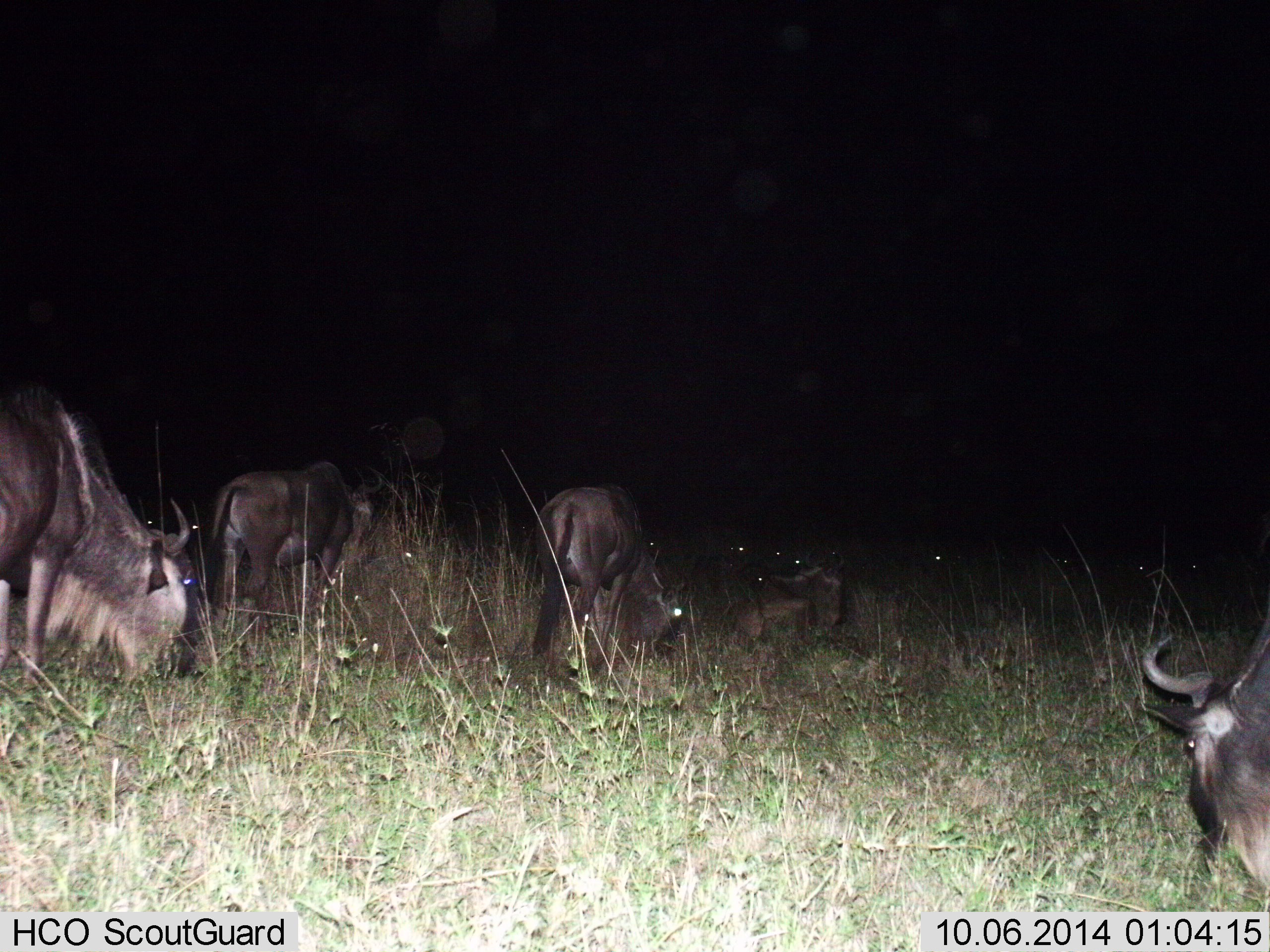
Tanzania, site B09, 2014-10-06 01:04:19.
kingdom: Animalia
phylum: Chordata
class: Mammalia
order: Artiodactyla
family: Bovidae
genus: Connochaetes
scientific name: Connochaetes taurinus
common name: blue wildebeest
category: wildebeest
Wildebeest (blue wildebeest) (Connochaetes taurinus), count 5. Behavior (volunteer vote fractions): standing 20%, resting 50%, moving 0%, interacting 0%. Young present (vote fraction): 0%. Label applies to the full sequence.